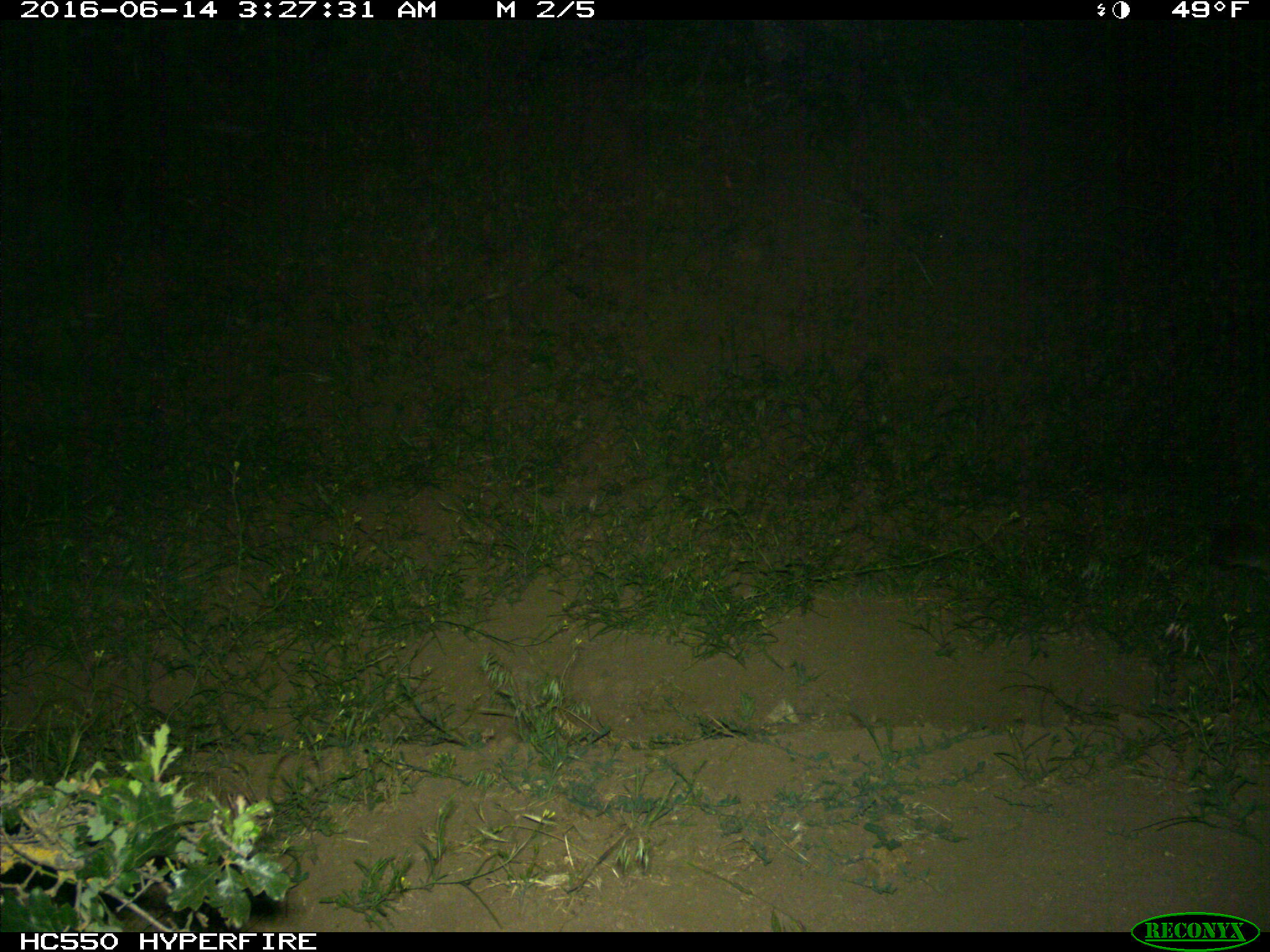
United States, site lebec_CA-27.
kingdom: Animalia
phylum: Chordata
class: Mammalia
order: Carnivora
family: Felidae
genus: Puma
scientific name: Puma concolor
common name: mountain lion